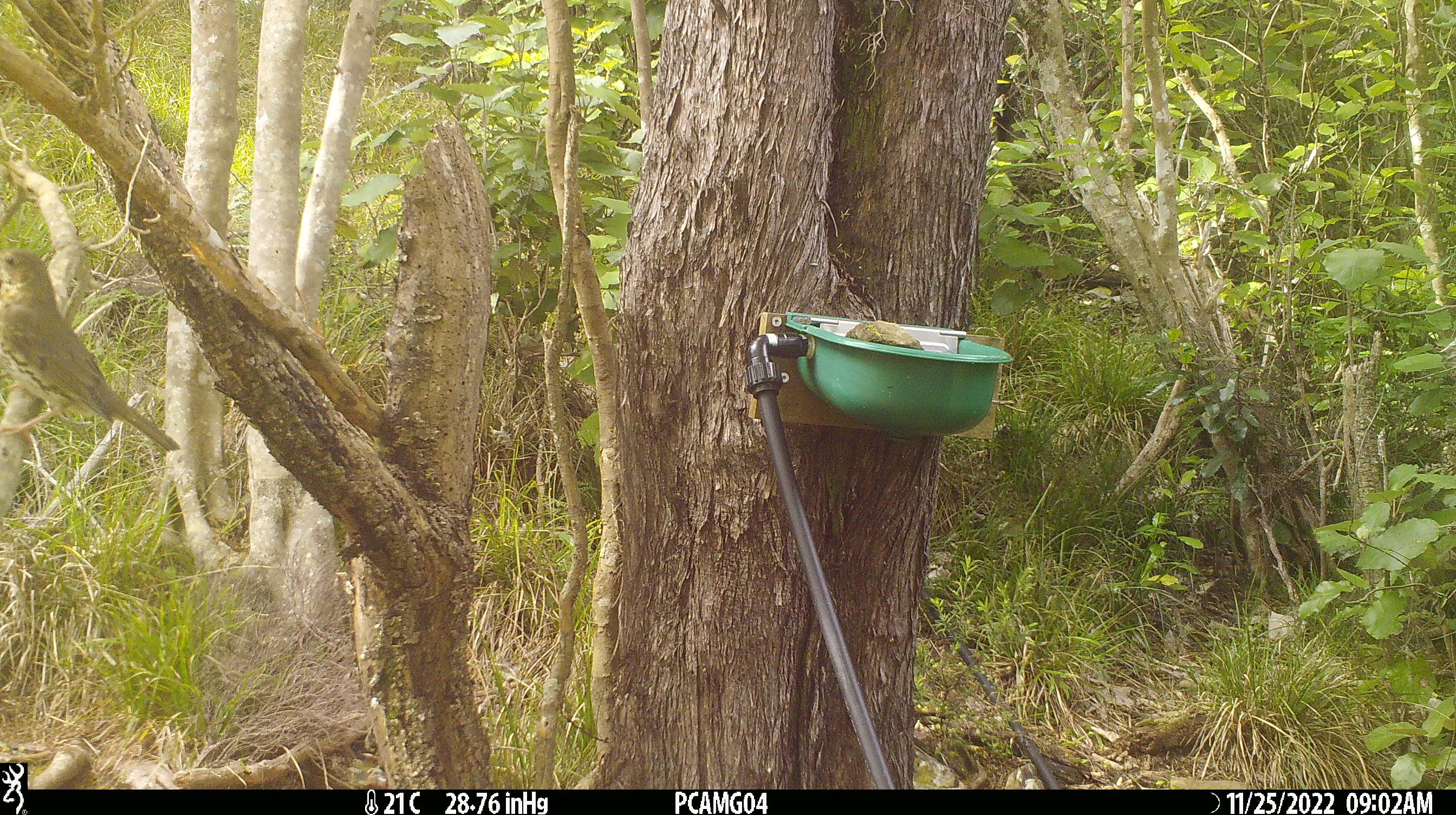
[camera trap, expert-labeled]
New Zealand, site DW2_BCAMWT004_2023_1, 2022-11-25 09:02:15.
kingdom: Animalia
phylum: Chordata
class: Aves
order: Passeriformes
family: Turdidae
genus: Turdus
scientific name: Turdus philomelos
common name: song thrush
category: thrush